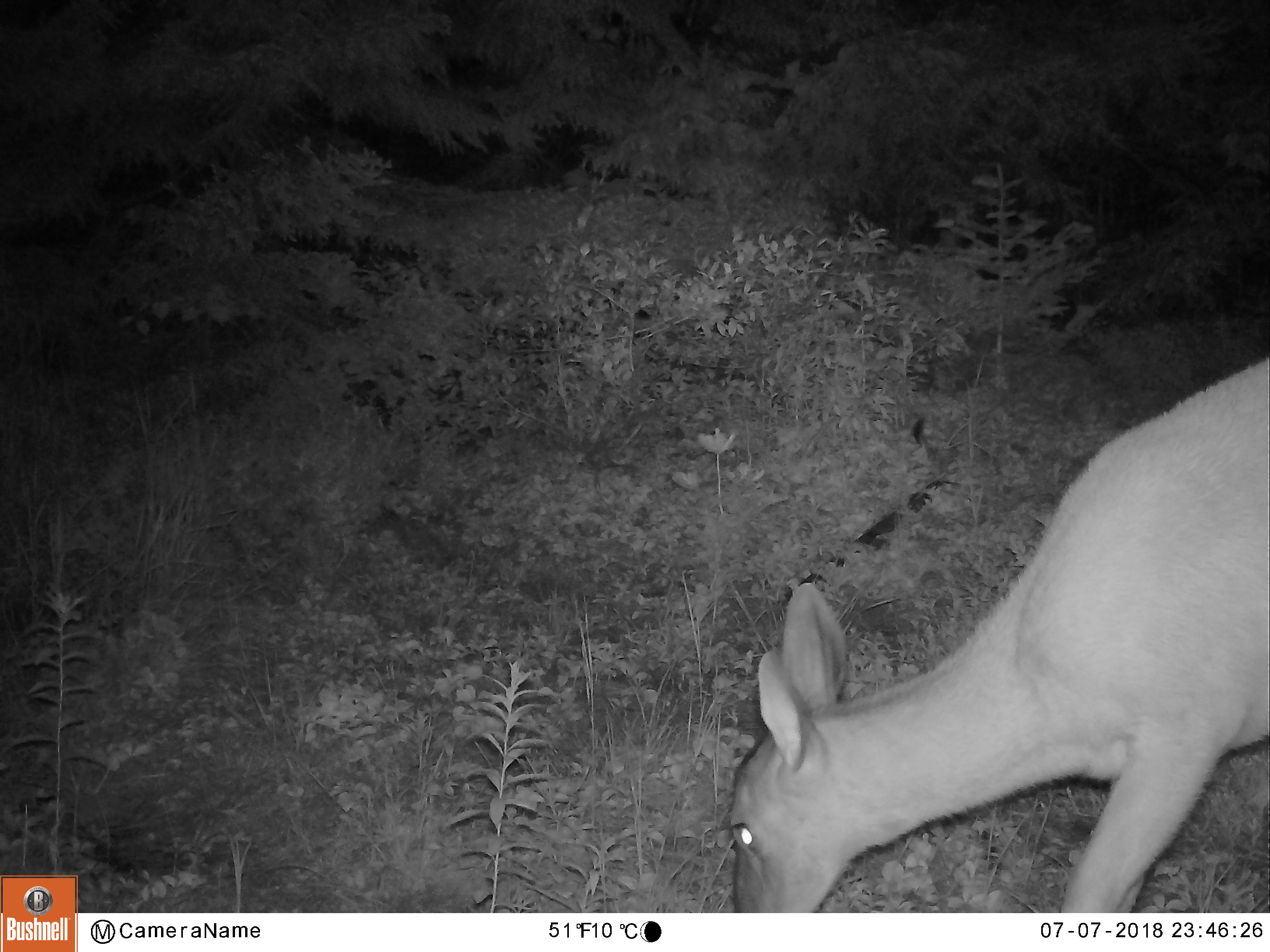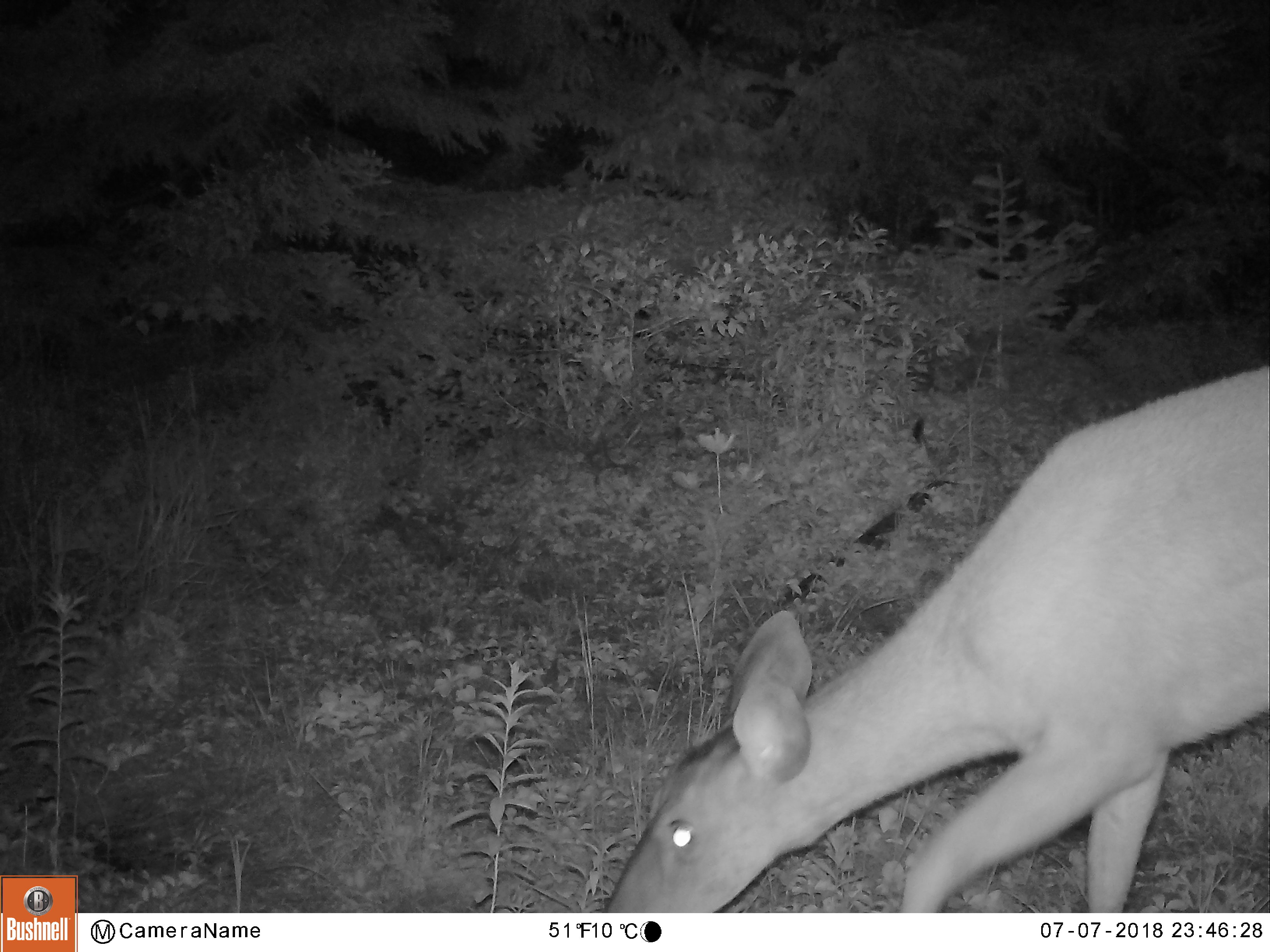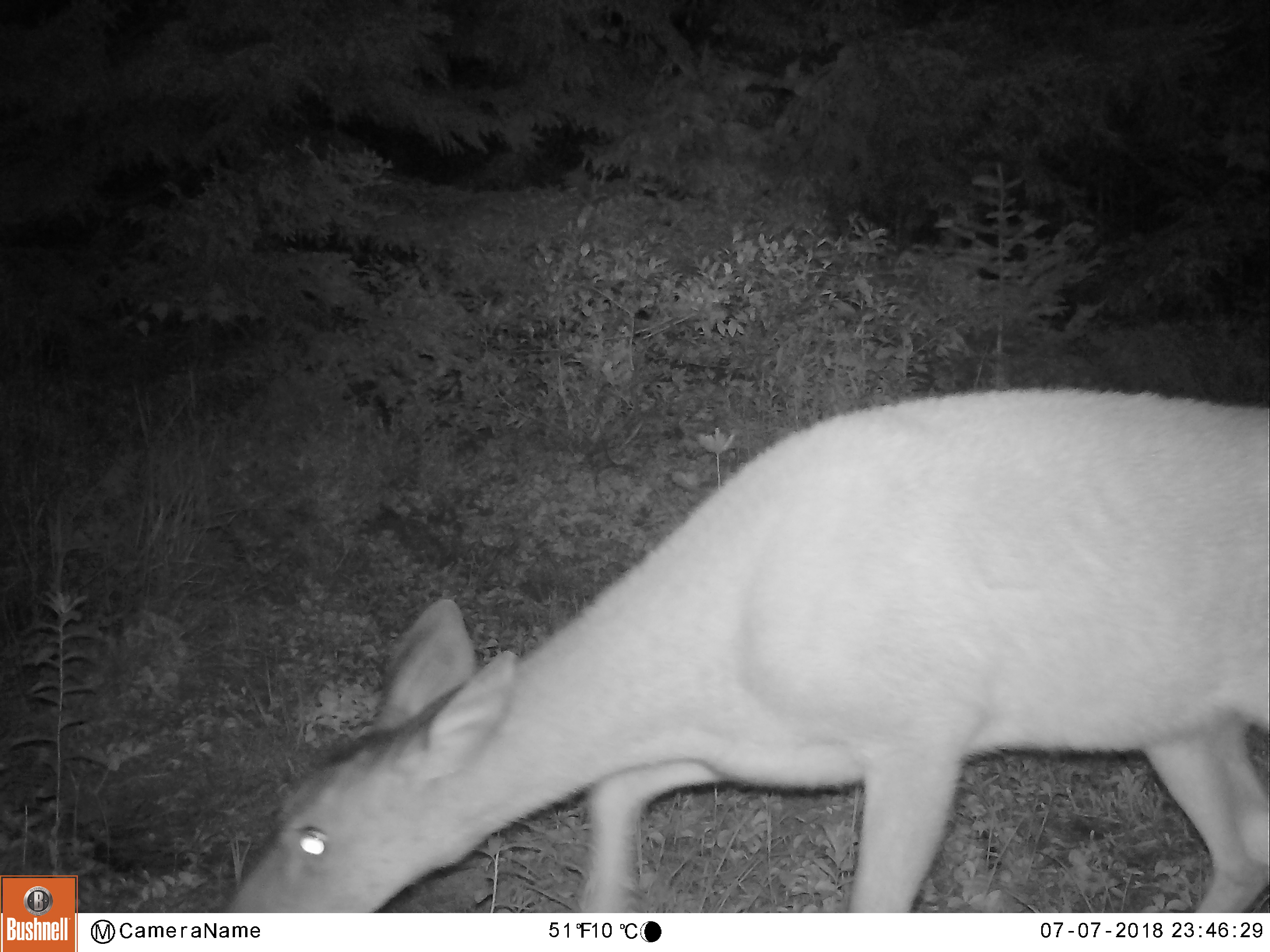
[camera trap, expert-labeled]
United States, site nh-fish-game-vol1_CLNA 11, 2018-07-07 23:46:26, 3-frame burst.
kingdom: Animalia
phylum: Chordata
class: Mammalia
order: Artiodactyla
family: Cervidae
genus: Odocoileus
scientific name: Odocoileus virginianus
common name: white-tailed deer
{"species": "white-tailed deer (Odocoileus virginianus)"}